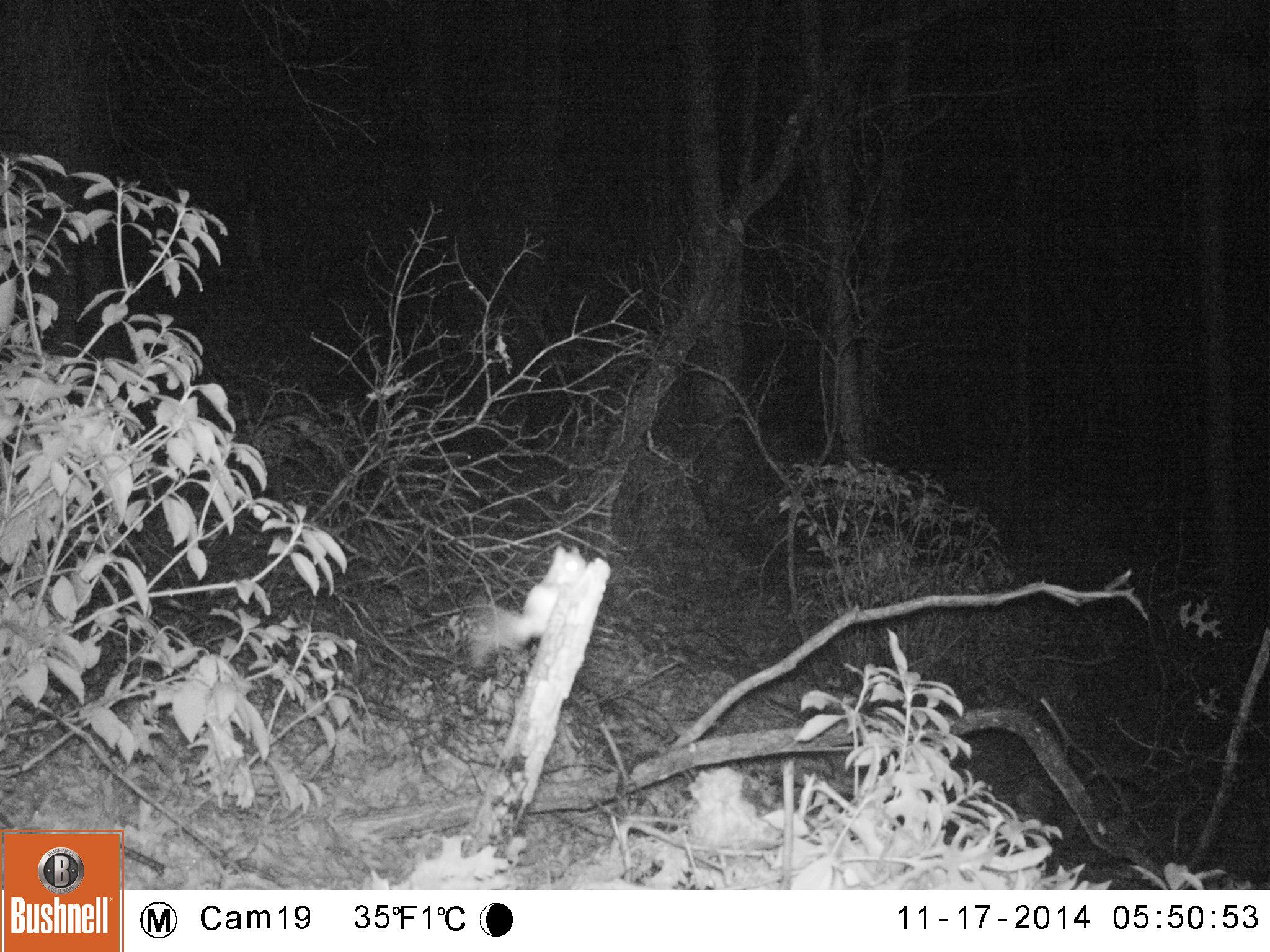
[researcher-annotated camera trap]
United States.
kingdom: Animalia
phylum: Chordata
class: Mammalia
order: Rodentia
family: Sciuridae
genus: Sciurus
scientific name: Sciurus niger cinereus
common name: eastern fox squirrel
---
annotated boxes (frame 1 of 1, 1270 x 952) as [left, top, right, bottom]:
Eastern Fox Squirrel: [462, 544, 585, 680]